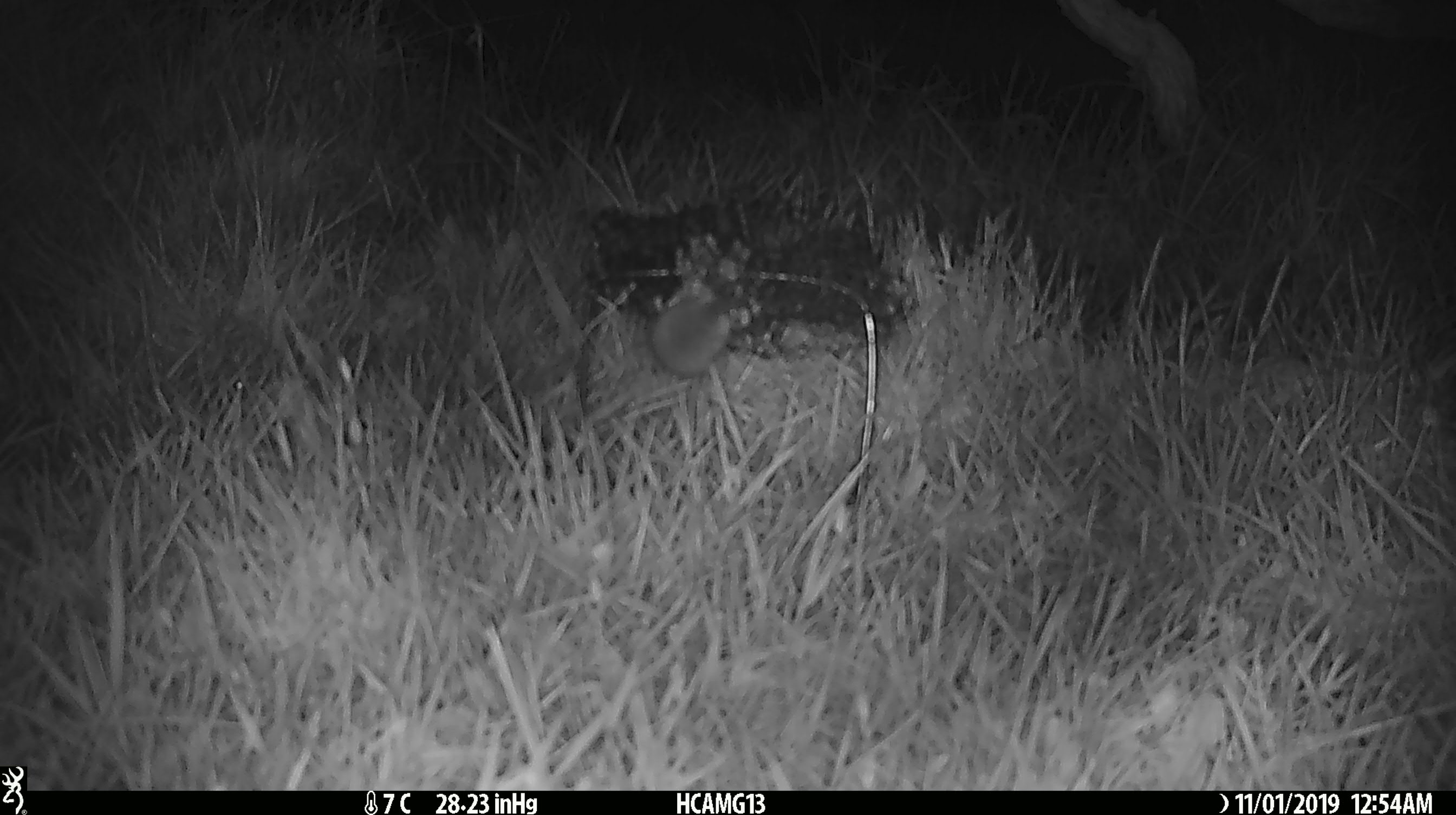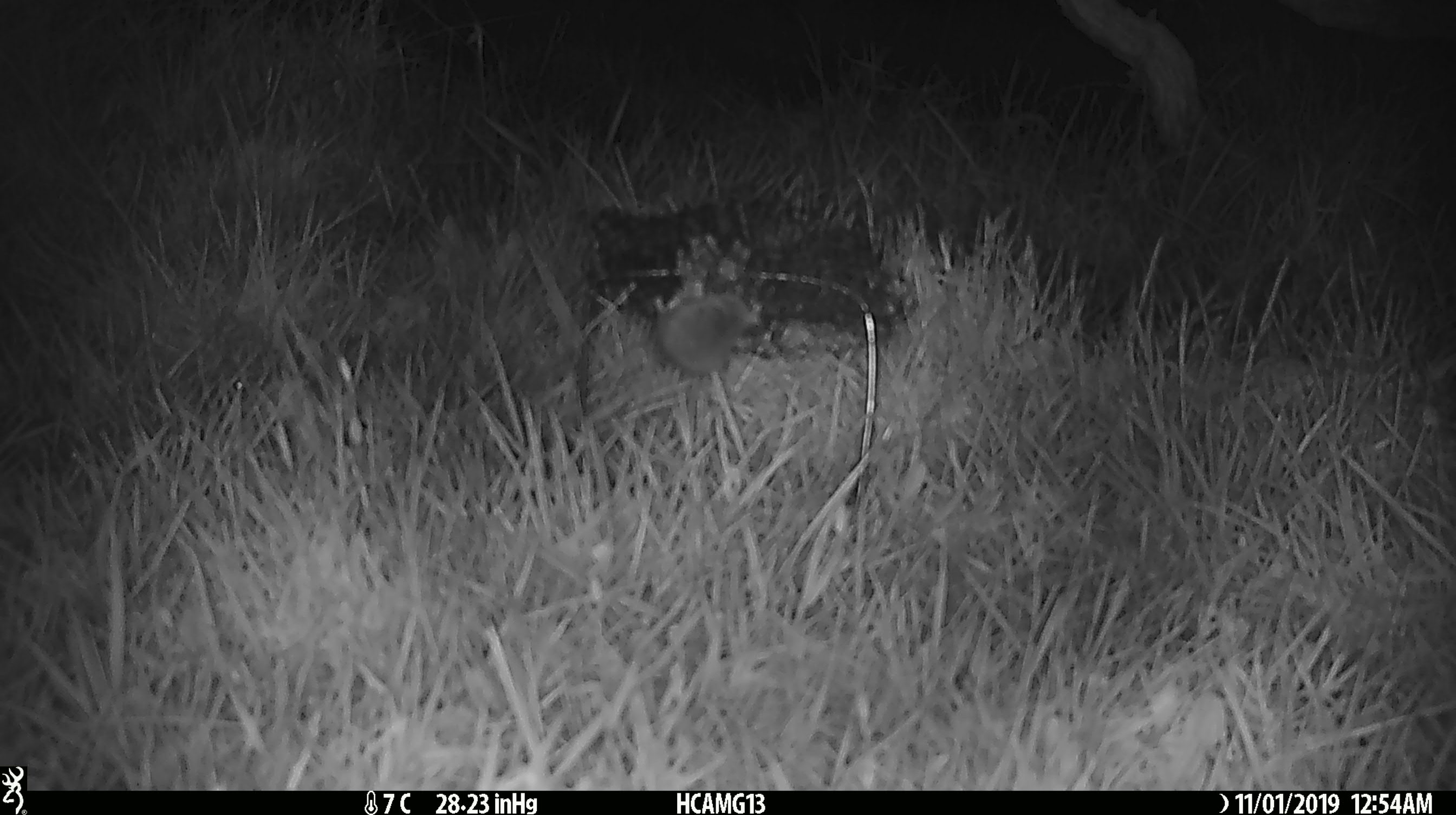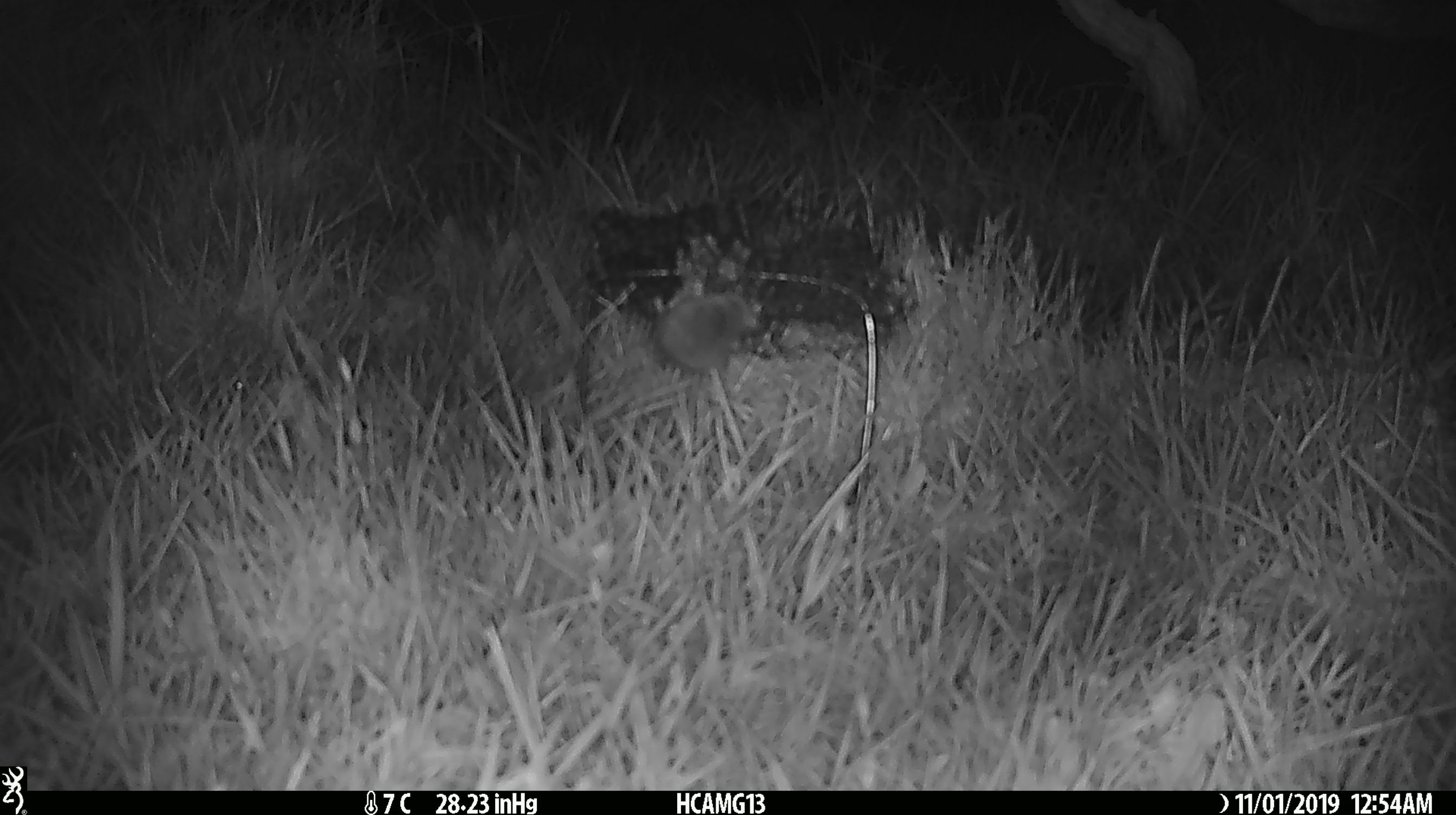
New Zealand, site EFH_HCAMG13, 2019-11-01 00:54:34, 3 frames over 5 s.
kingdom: Animalia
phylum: Chordata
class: Mammalia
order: Rodentia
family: Muridae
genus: Mus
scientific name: Mus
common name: mouse